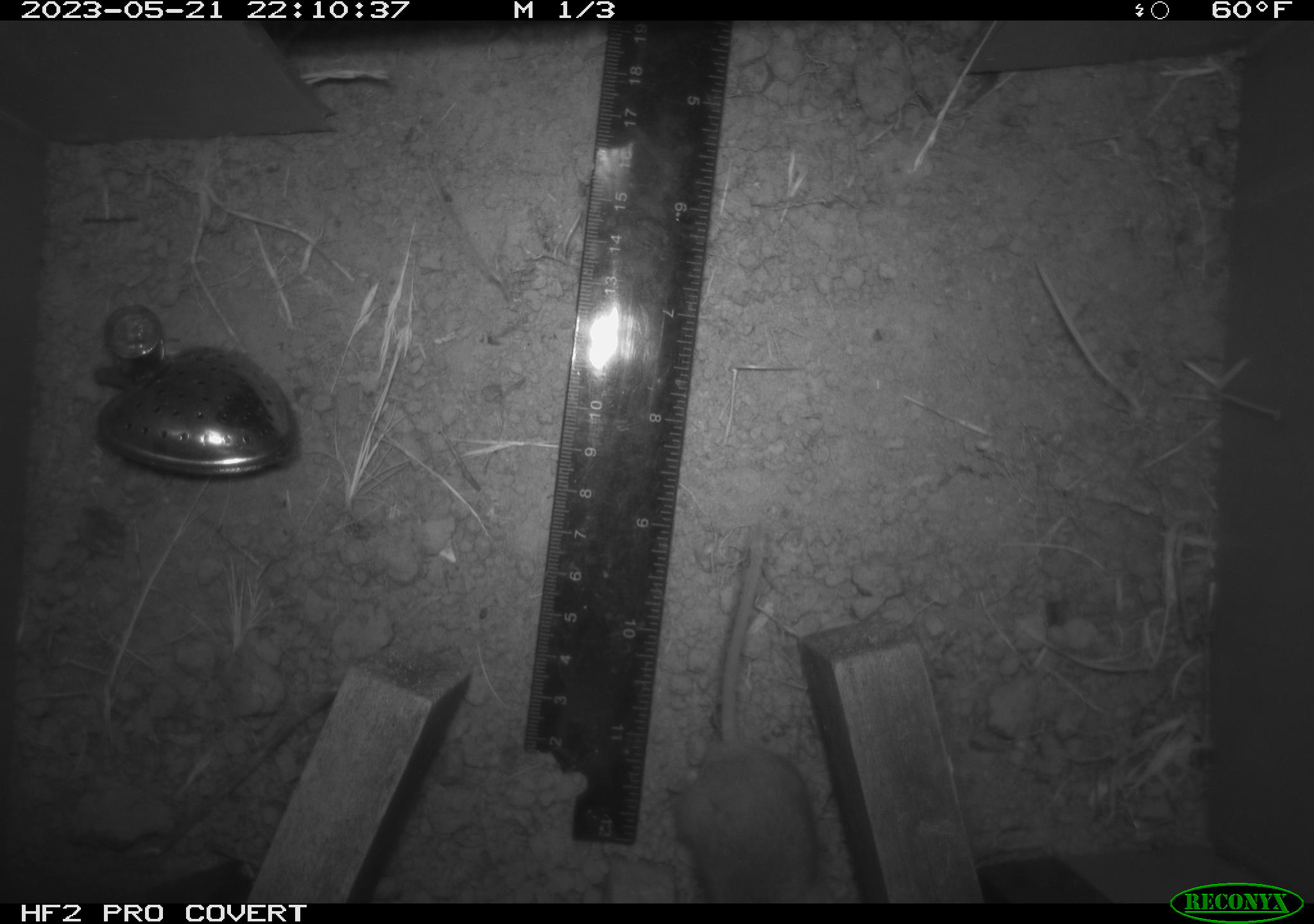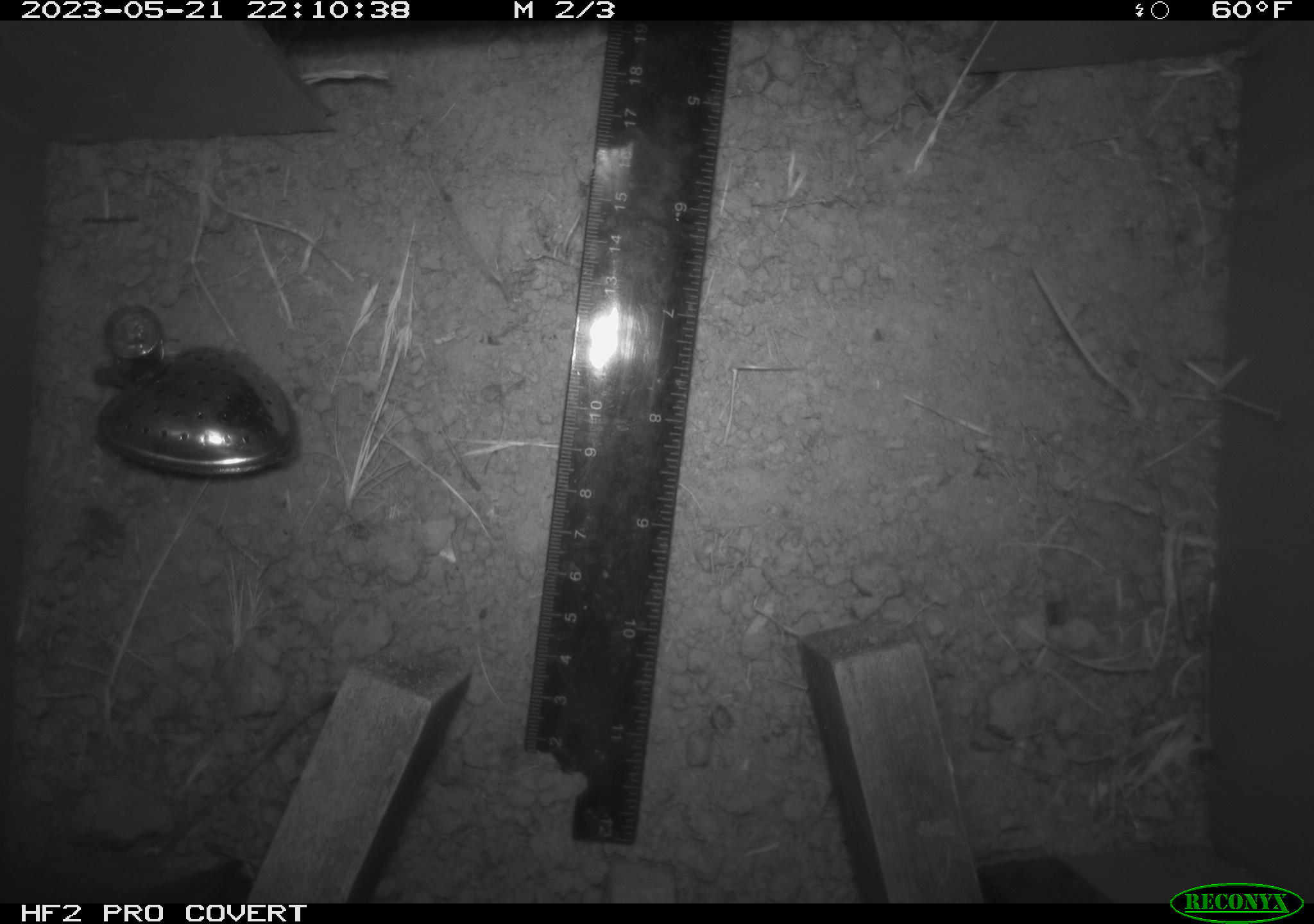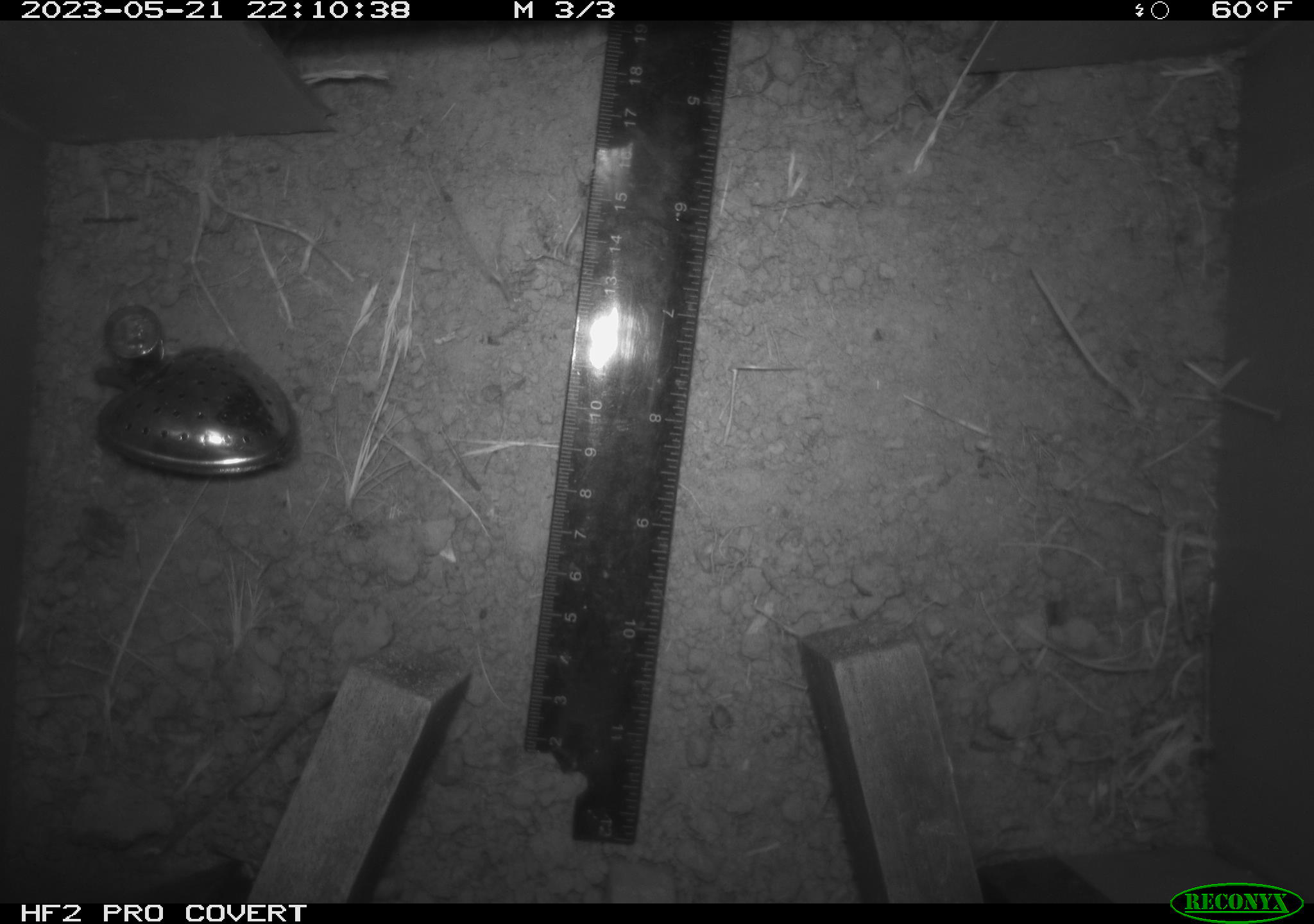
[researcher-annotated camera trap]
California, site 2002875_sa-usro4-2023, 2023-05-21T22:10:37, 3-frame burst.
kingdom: Animalia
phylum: Chordata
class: Mammalia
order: Rodentia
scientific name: Rodentia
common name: mouse species